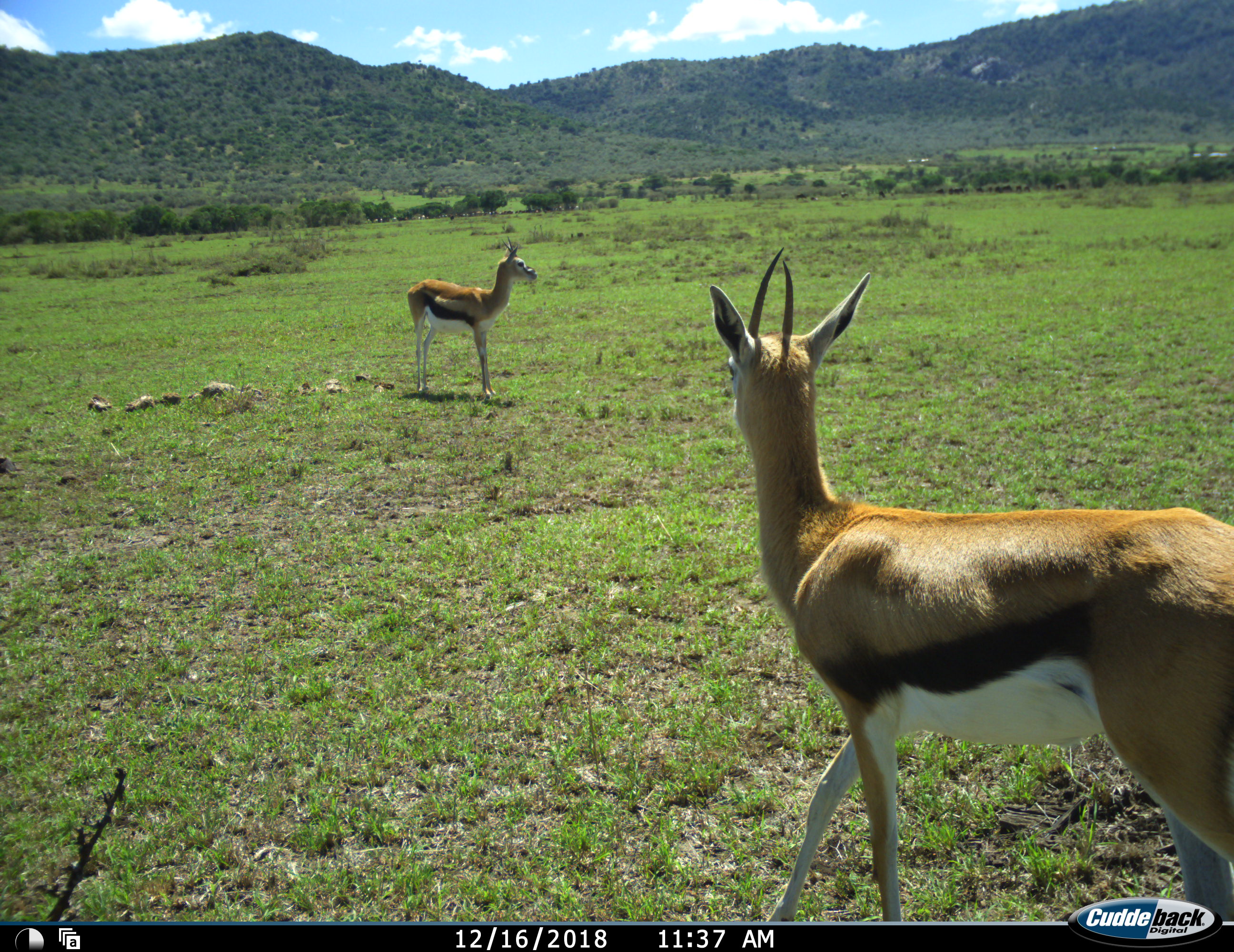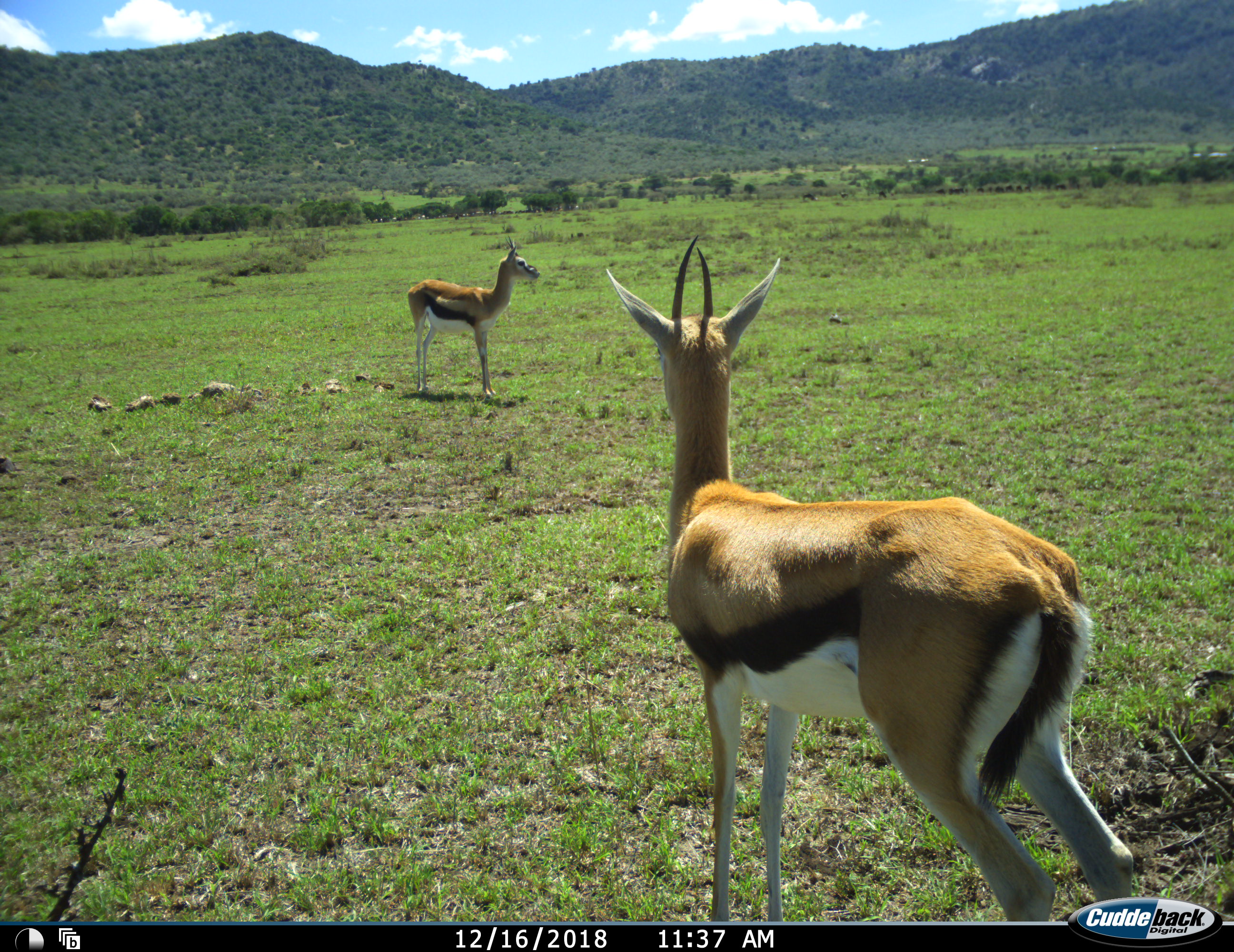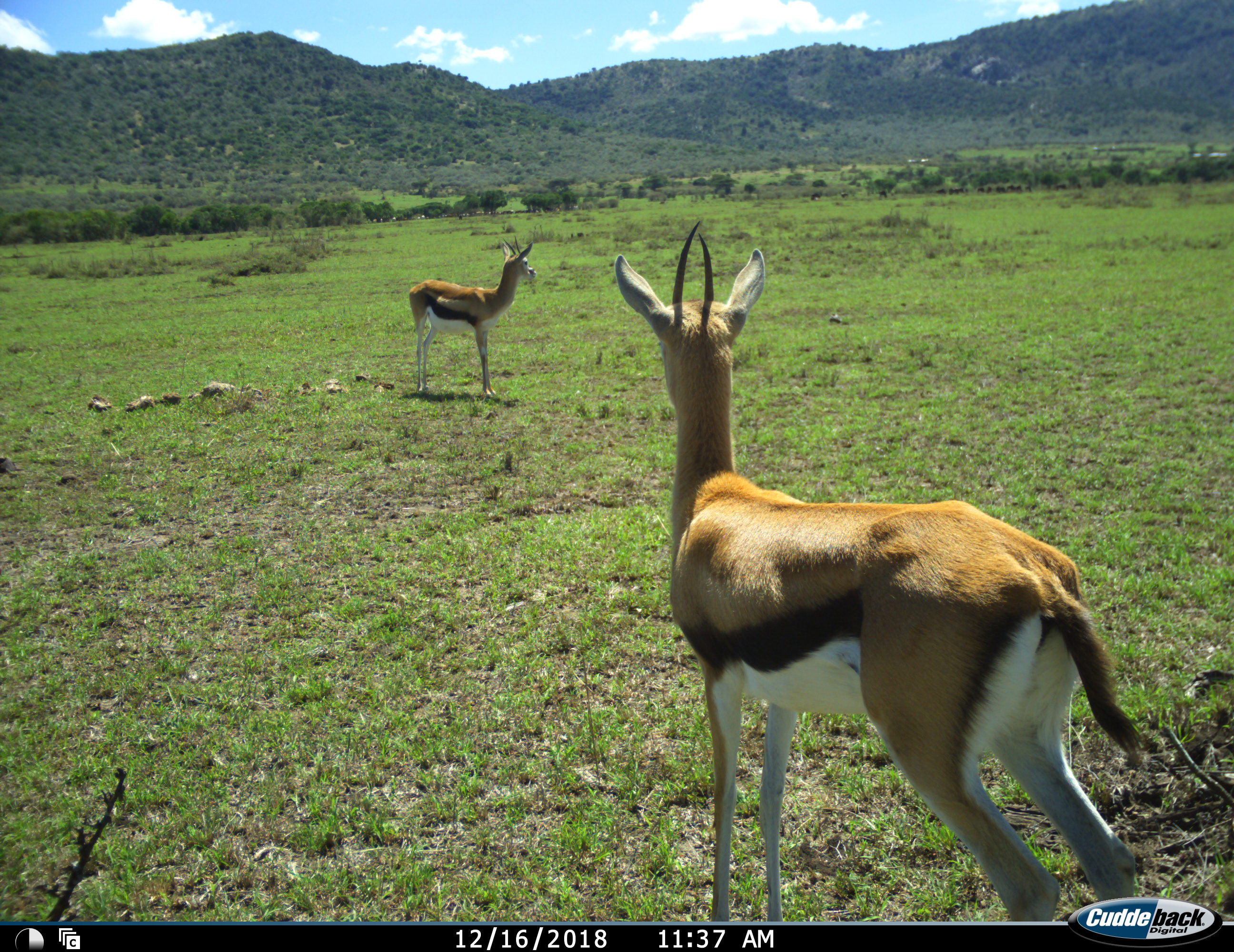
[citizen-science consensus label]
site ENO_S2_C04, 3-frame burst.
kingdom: Animalia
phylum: Chordata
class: Mammalia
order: Artiodactyla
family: Bovidae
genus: Eudorcas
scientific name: Eudorcas thomsonii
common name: thomson's gazelle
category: gazellethomsons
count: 2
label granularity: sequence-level